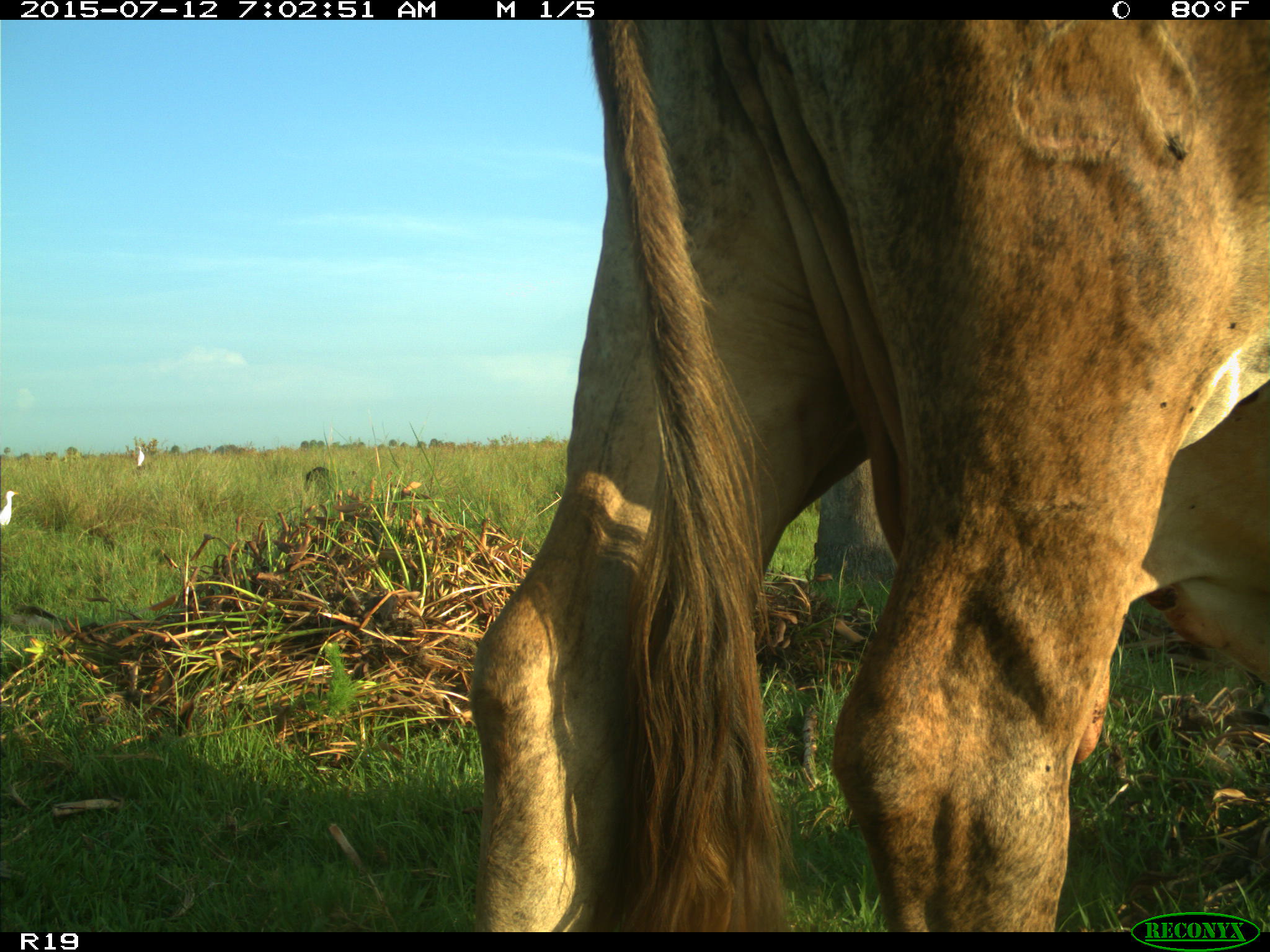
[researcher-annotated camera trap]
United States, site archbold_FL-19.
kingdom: Animalia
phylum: Chordata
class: Mammalia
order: Artiodactyla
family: Bovidae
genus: Bos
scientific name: Bos taurus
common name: domestic cow